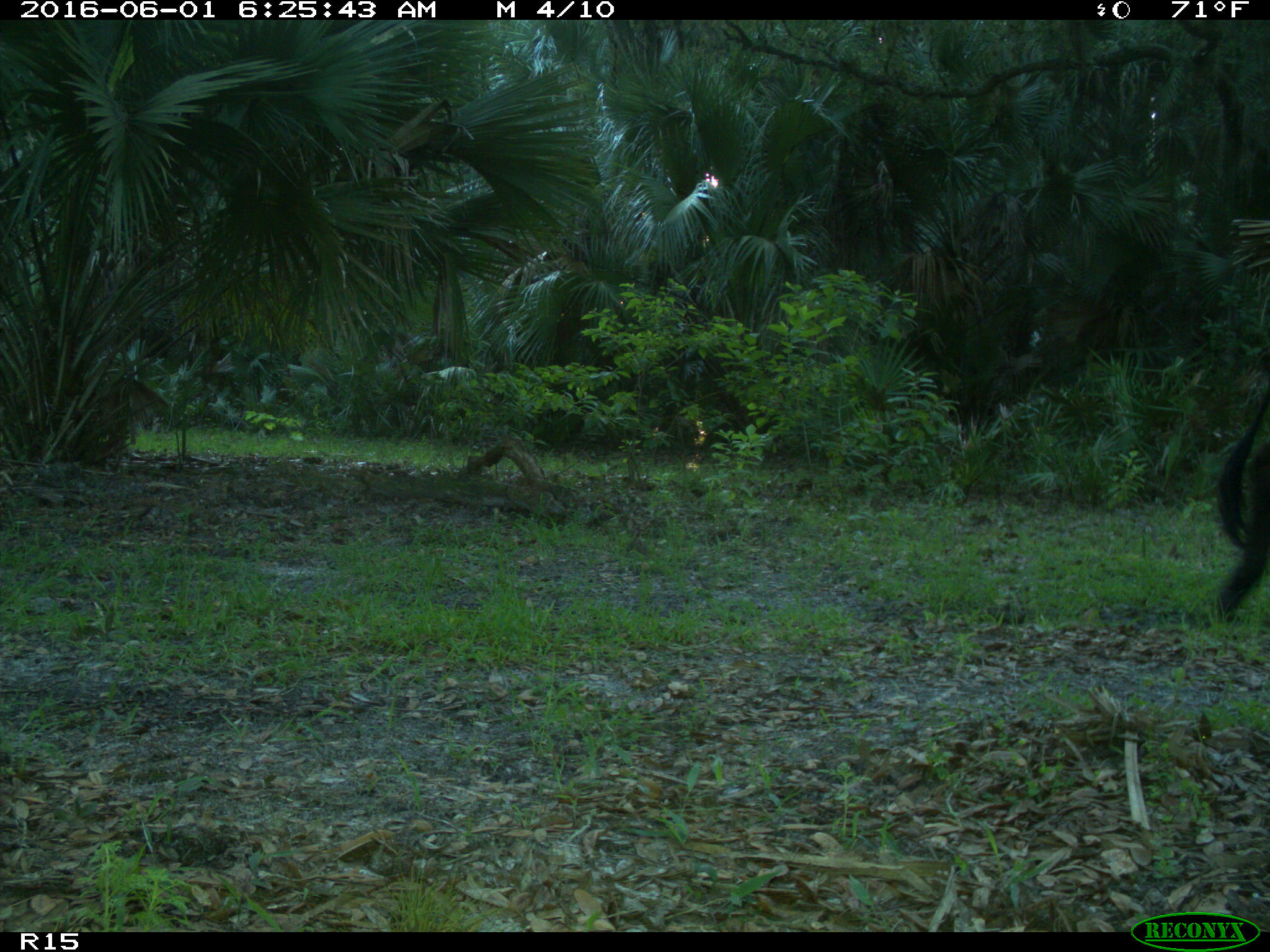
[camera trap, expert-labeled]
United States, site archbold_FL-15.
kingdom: Animalia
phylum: Chordata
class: Mammalia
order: Artiodactyla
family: Bovidae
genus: Bos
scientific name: Bos taurus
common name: domestic cow